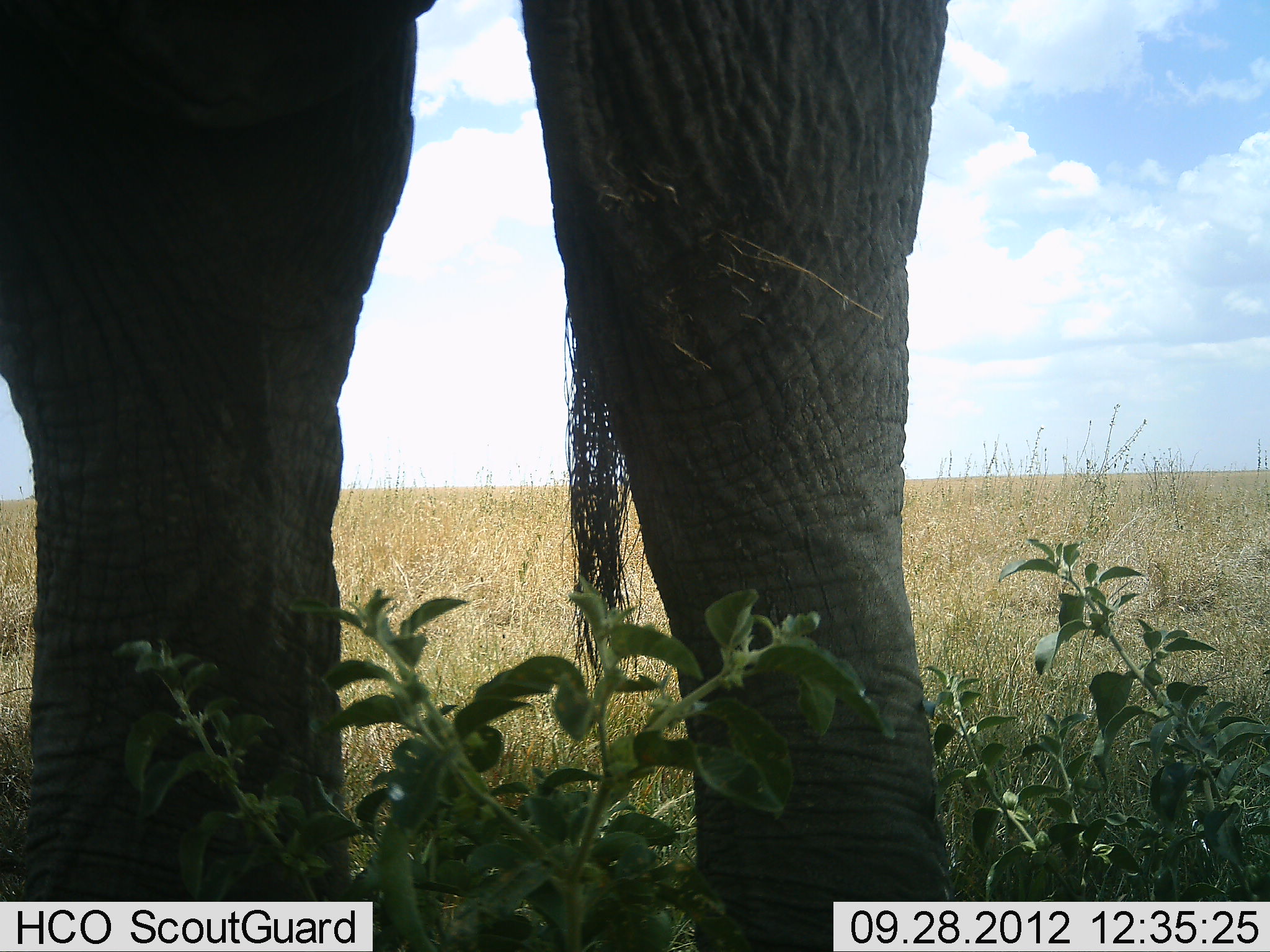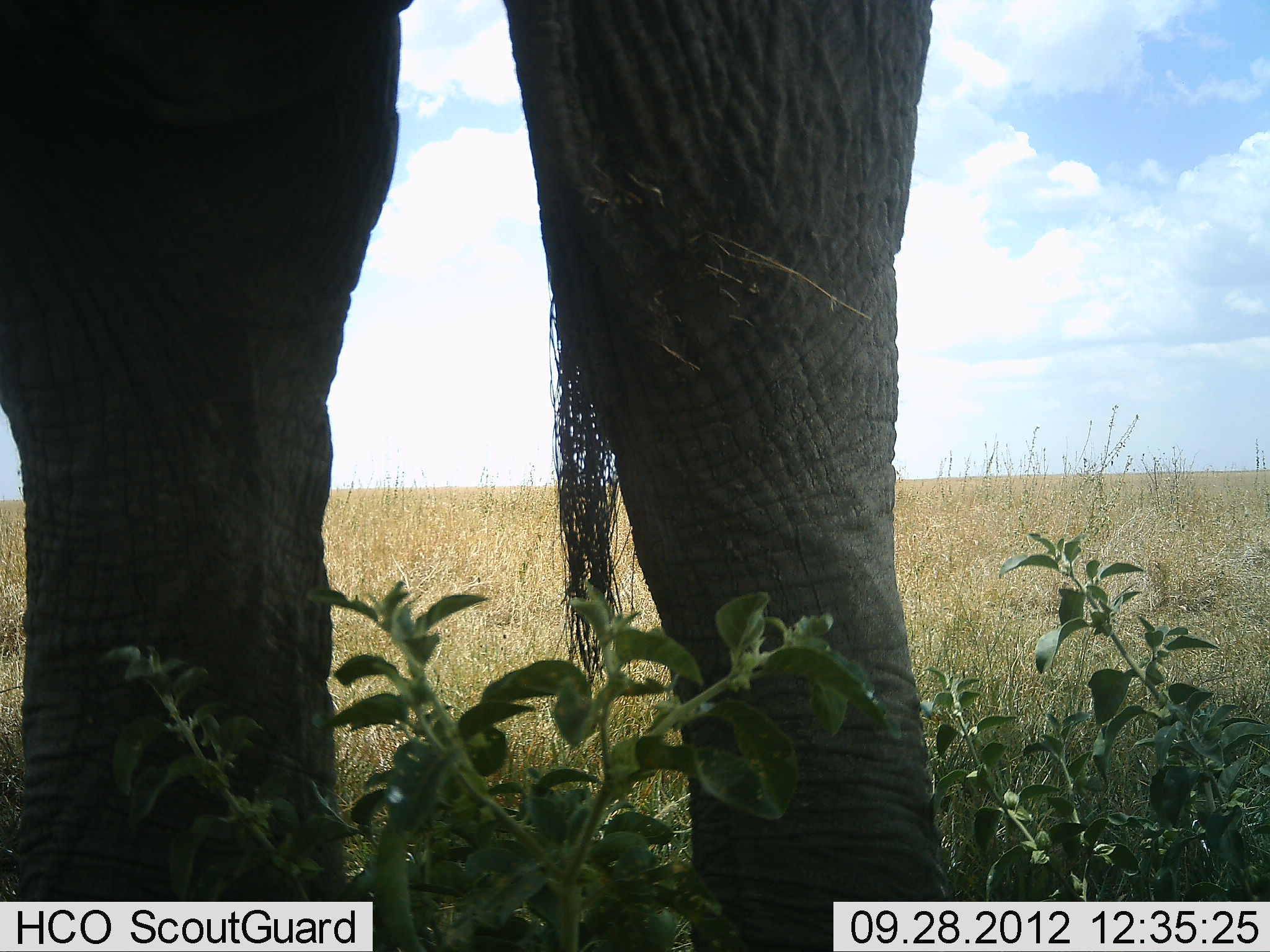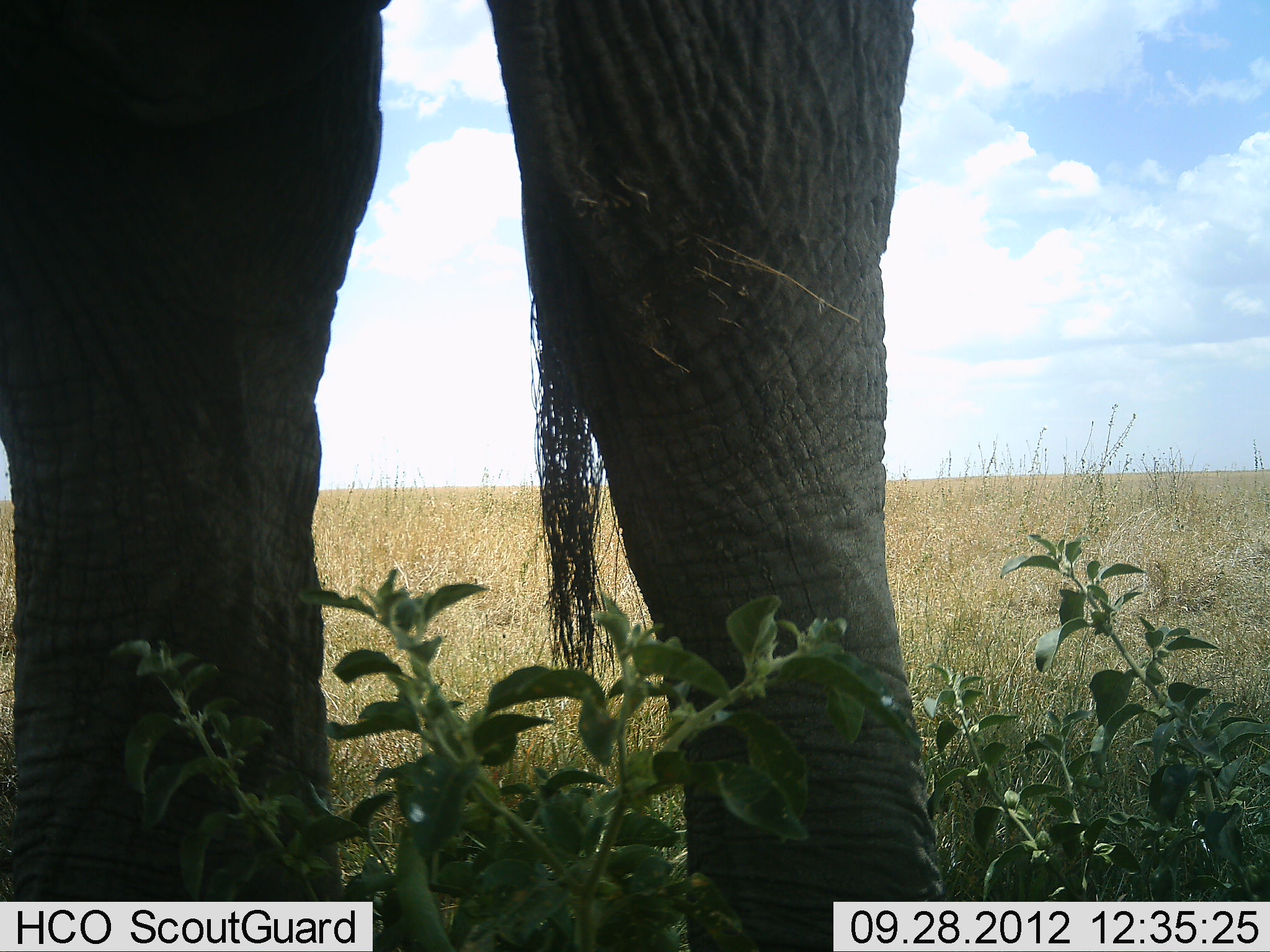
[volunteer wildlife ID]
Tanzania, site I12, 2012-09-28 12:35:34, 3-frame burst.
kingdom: Animalia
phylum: Chordata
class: Mammalia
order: Proboscidea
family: Elephantidae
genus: Loxodonta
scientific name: Loxodonta africana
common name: african bush elephant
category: elephant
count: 1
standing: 100%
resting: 0%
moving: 0%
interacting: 0%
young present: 0%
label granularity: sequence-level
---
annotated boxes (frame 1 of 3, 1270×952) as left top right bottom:
animal: 1 0 964 952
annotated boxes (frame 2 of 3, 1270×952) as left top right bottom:
animal: 2 0 943 952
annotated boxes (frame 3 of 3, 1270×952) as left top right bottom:
animal: 2 2 951 952